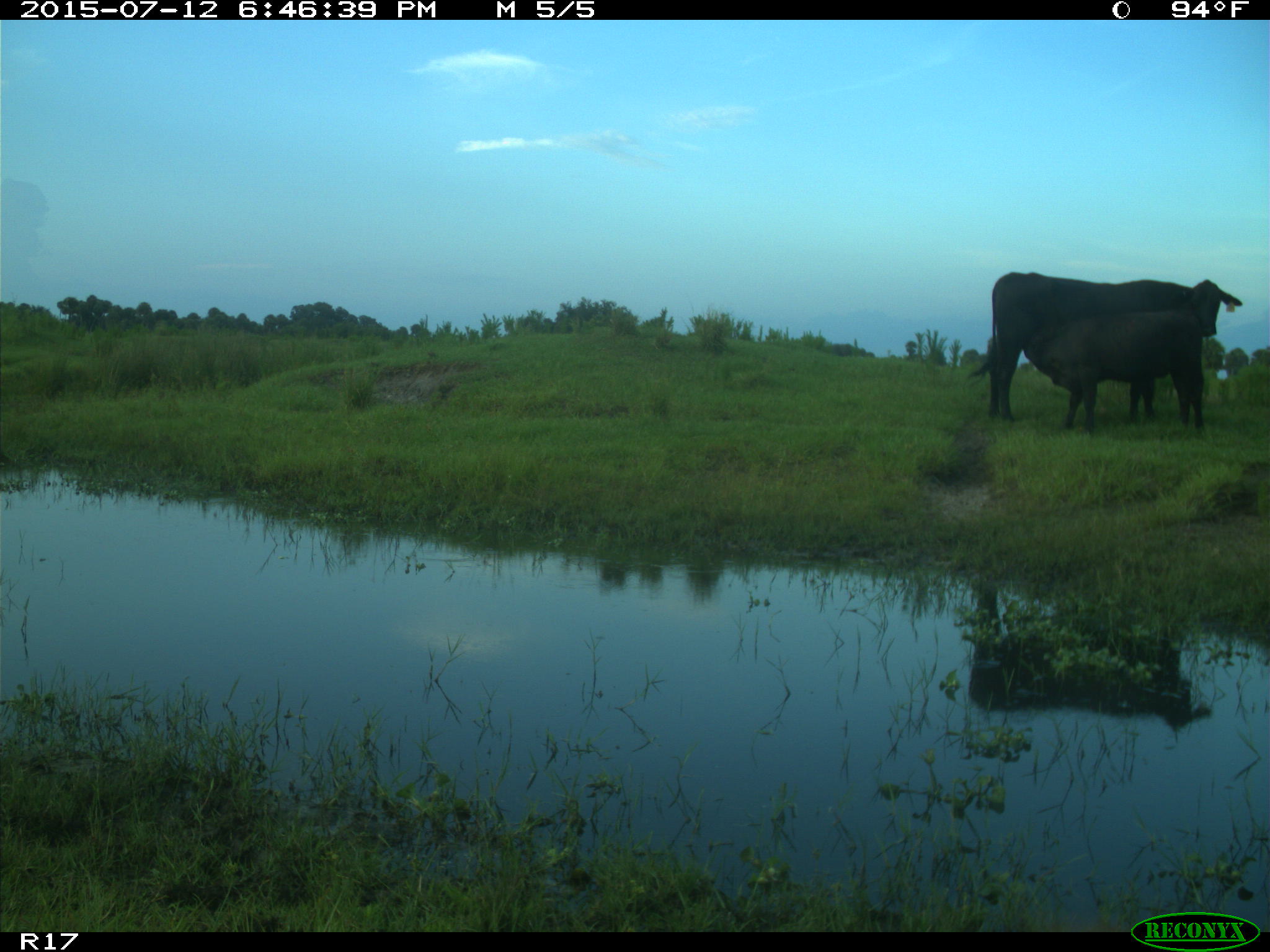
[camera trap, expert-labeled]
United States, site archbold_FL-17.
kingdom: Animalia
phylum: Chordata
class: Mammalia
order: Artiodactyla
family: Bovidae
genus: Bos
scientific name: Bos taurus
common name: domestic cow